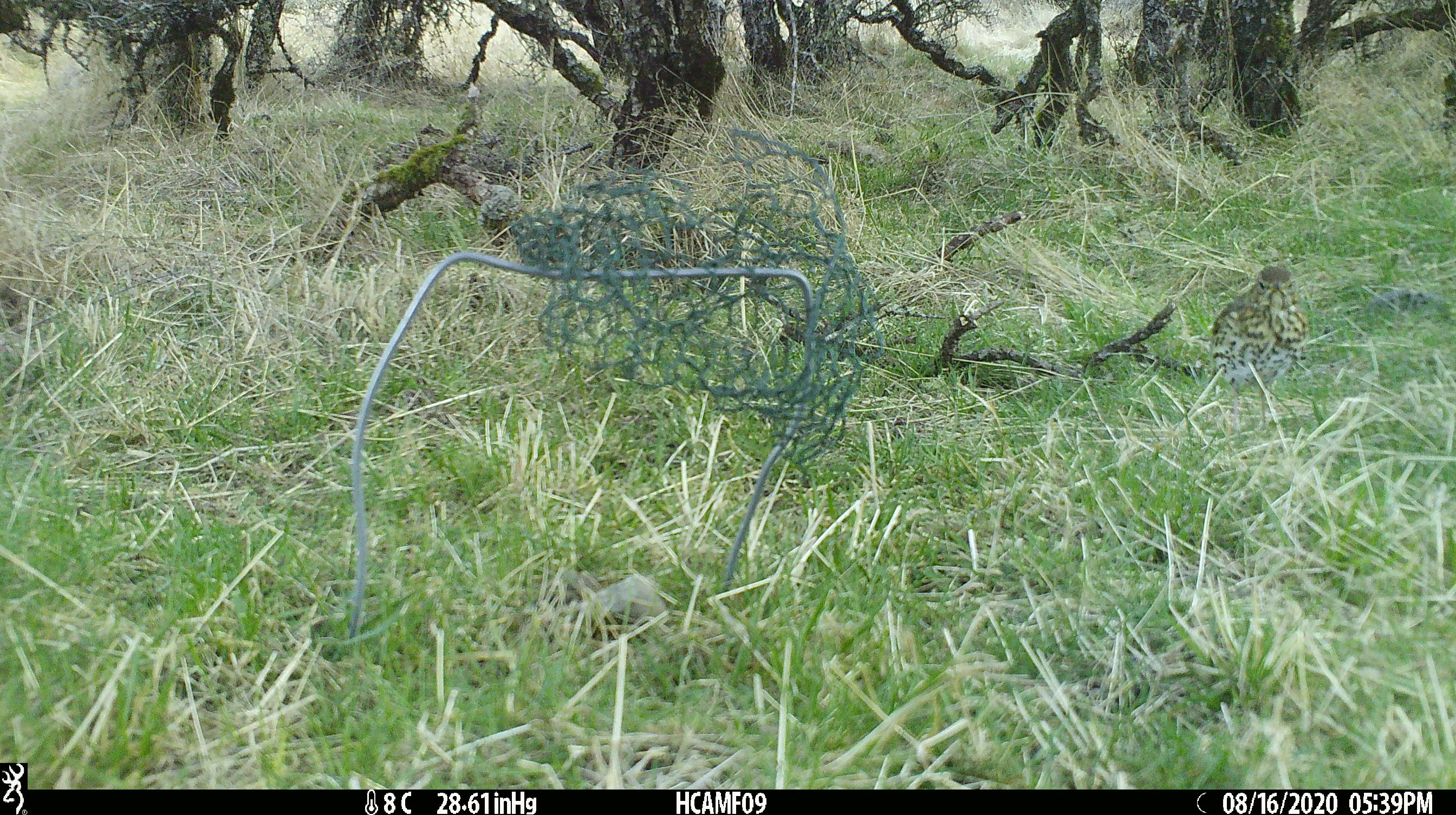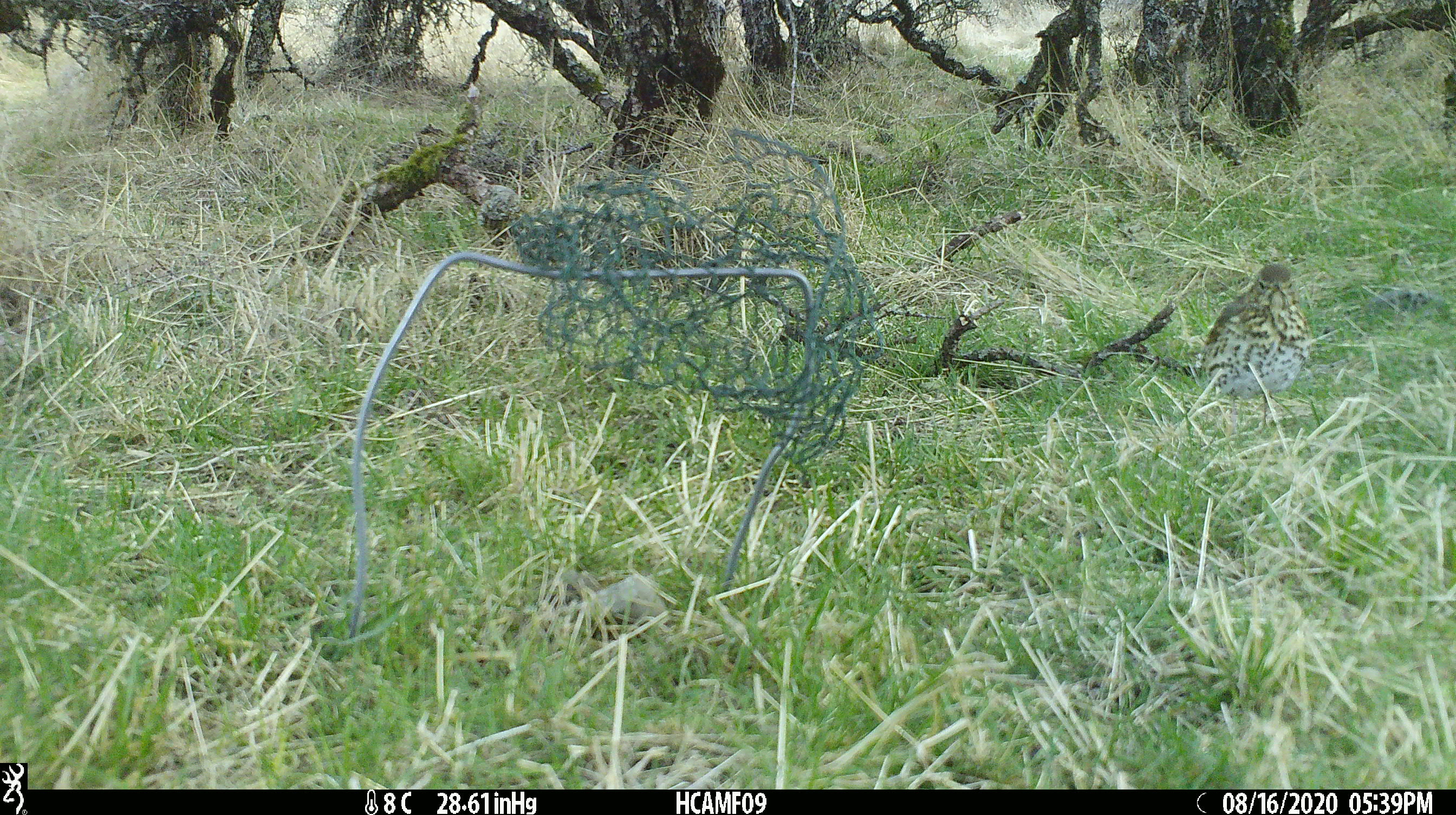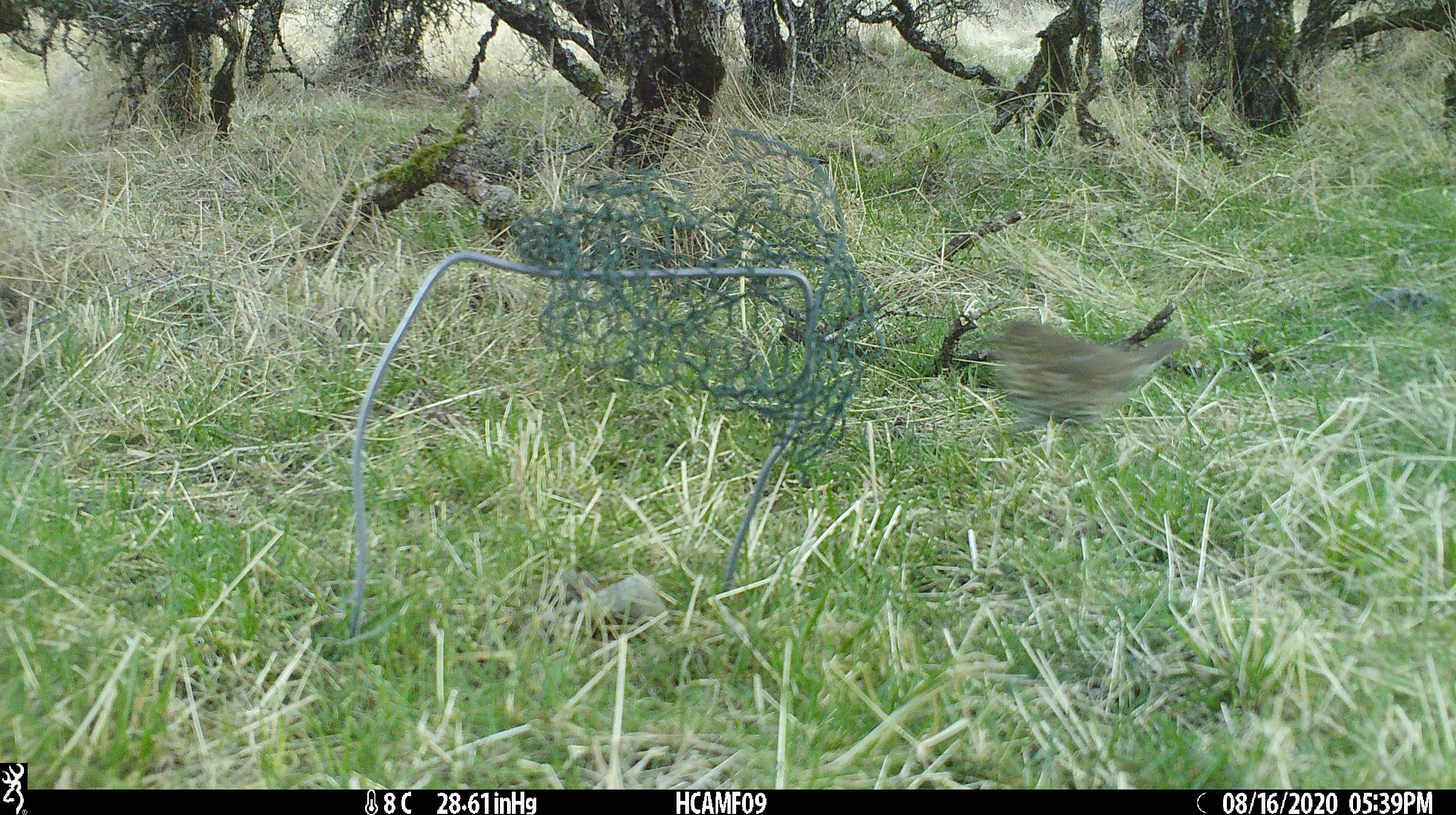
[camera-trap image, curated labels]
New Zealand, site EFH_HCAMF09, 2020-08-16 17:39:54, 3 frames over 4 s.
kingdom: Animalia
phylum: Chordata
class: Aves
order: Passeriformes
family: Turdidae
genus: Turdus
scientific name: Turdus philomelos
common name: song thrush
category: thrush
Thrush (song thrush) (Turdus philomelos).